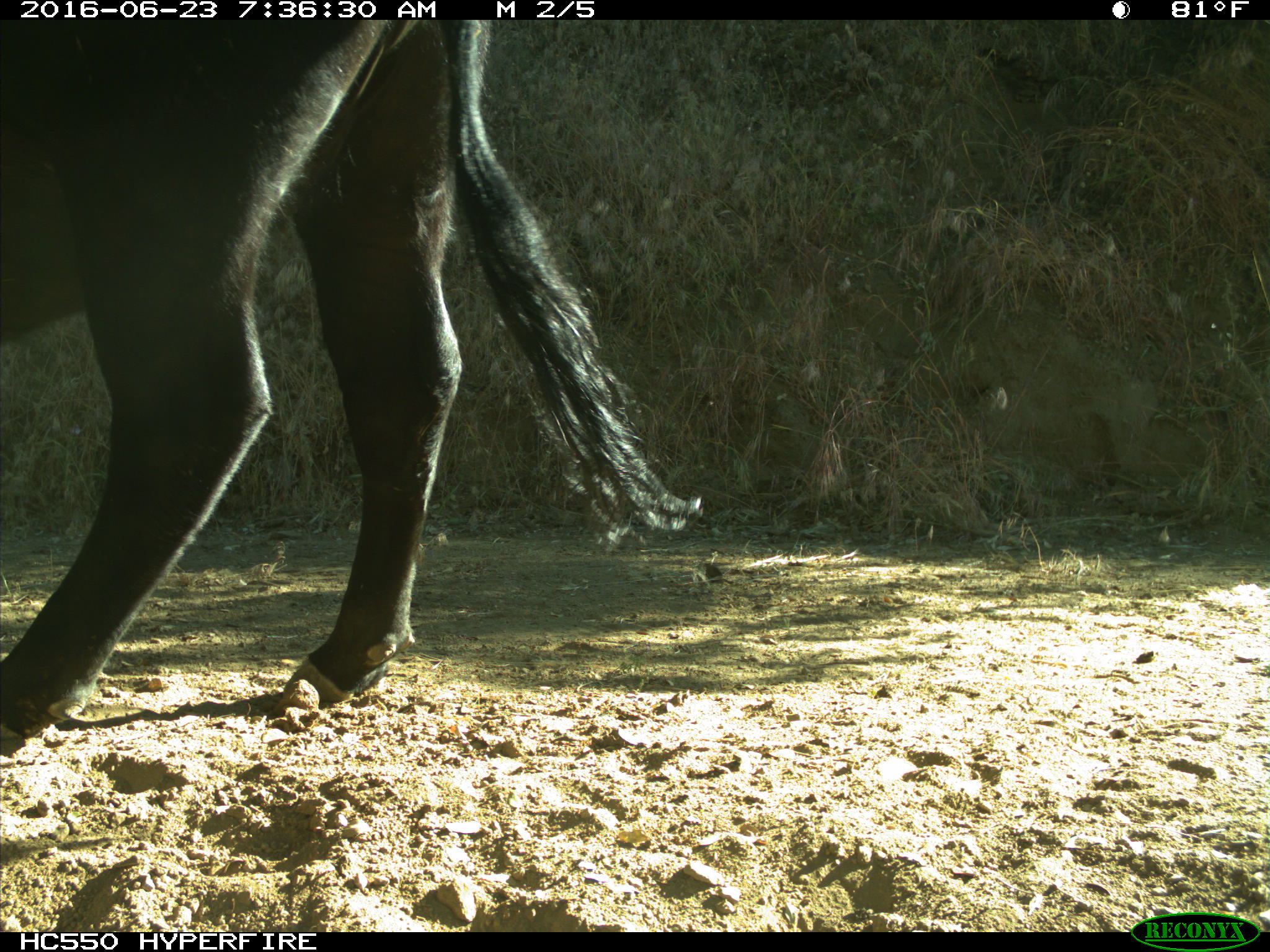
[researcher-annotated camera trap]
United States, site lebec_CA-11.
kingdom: Animalia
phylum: Chordata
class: Mammalia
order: Artiodactyla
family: Bovidae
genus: Bos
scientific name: Bos taurus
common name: domestic cow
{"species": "Bos taurus (domestic cow)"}